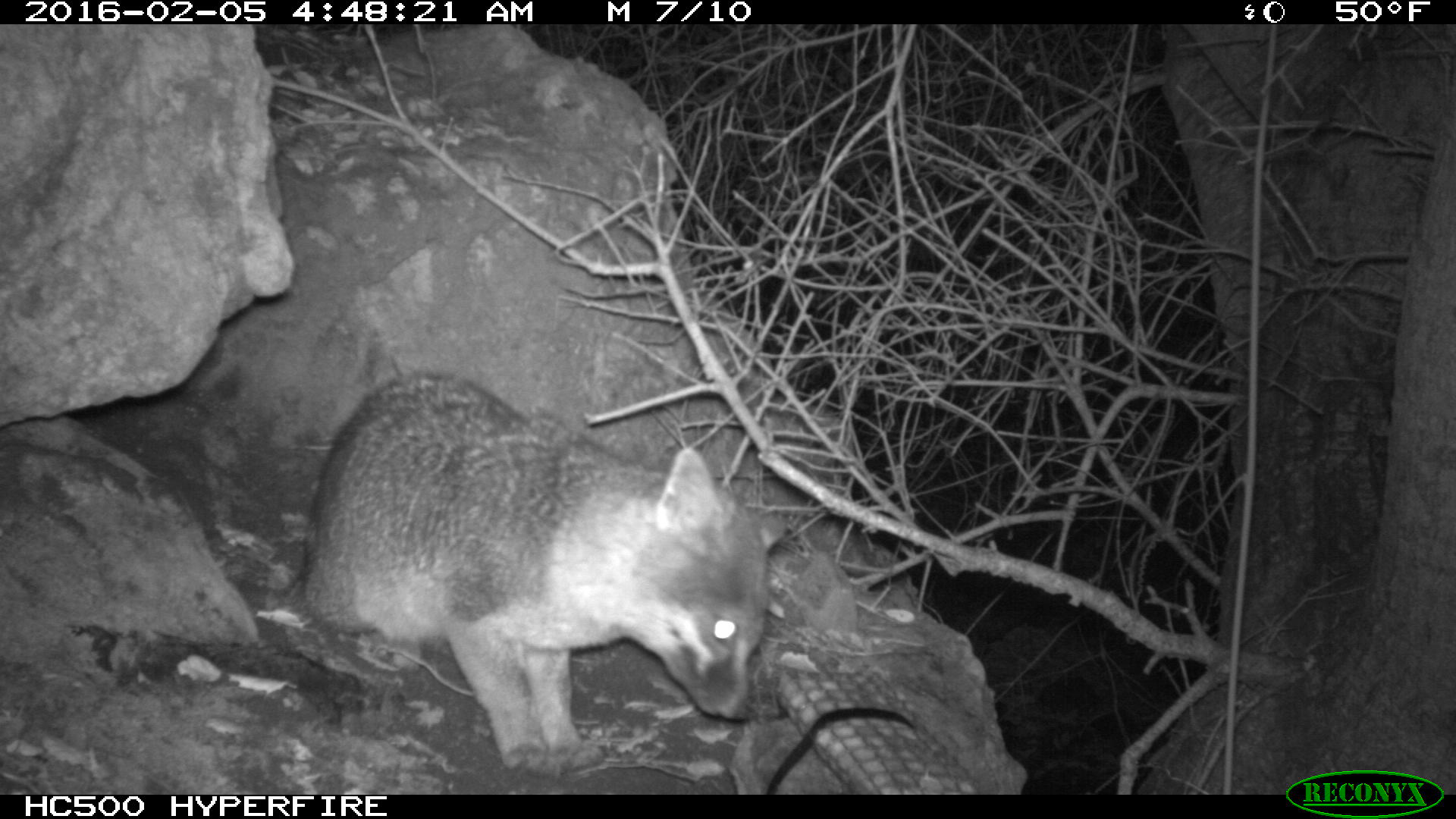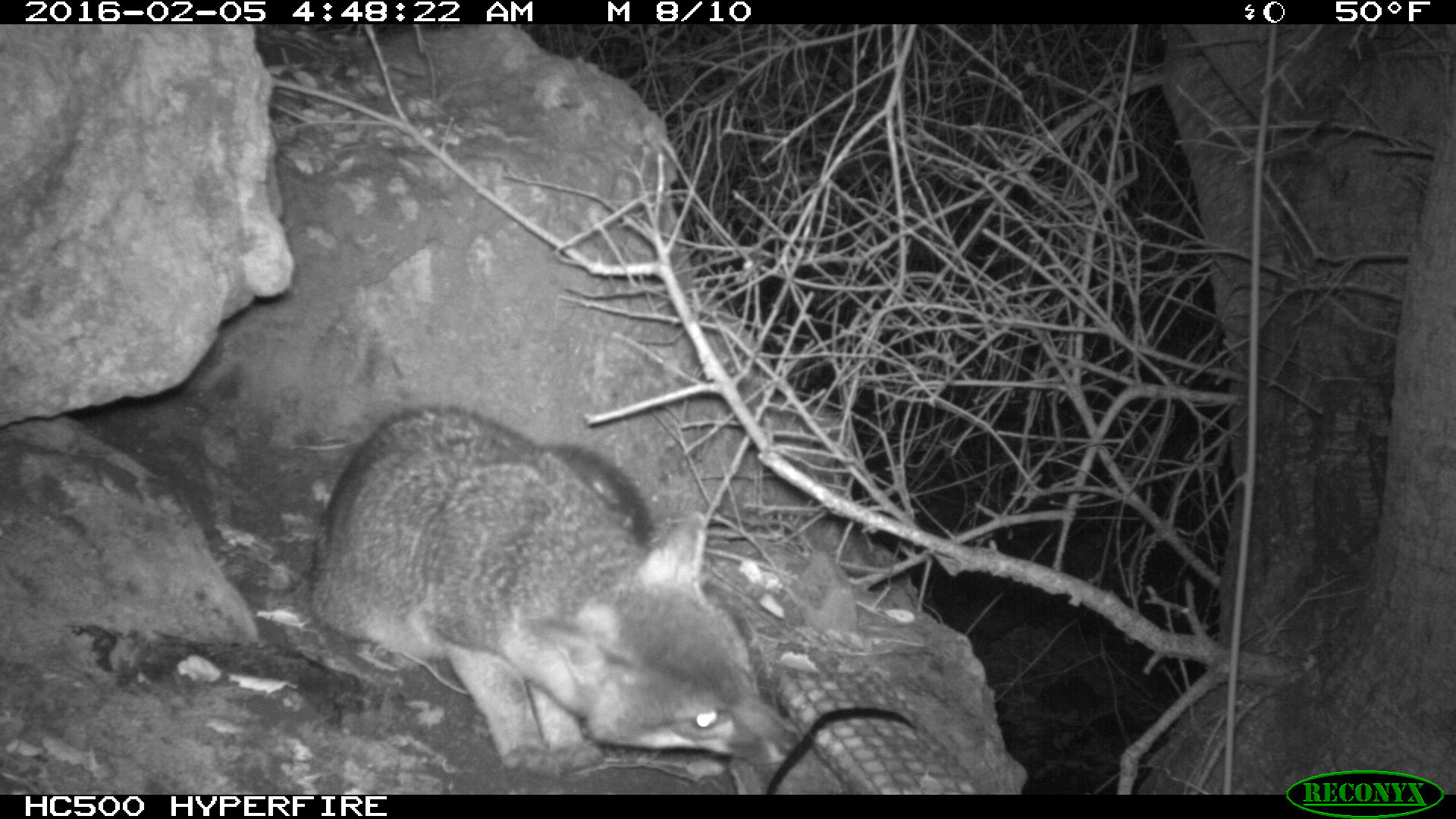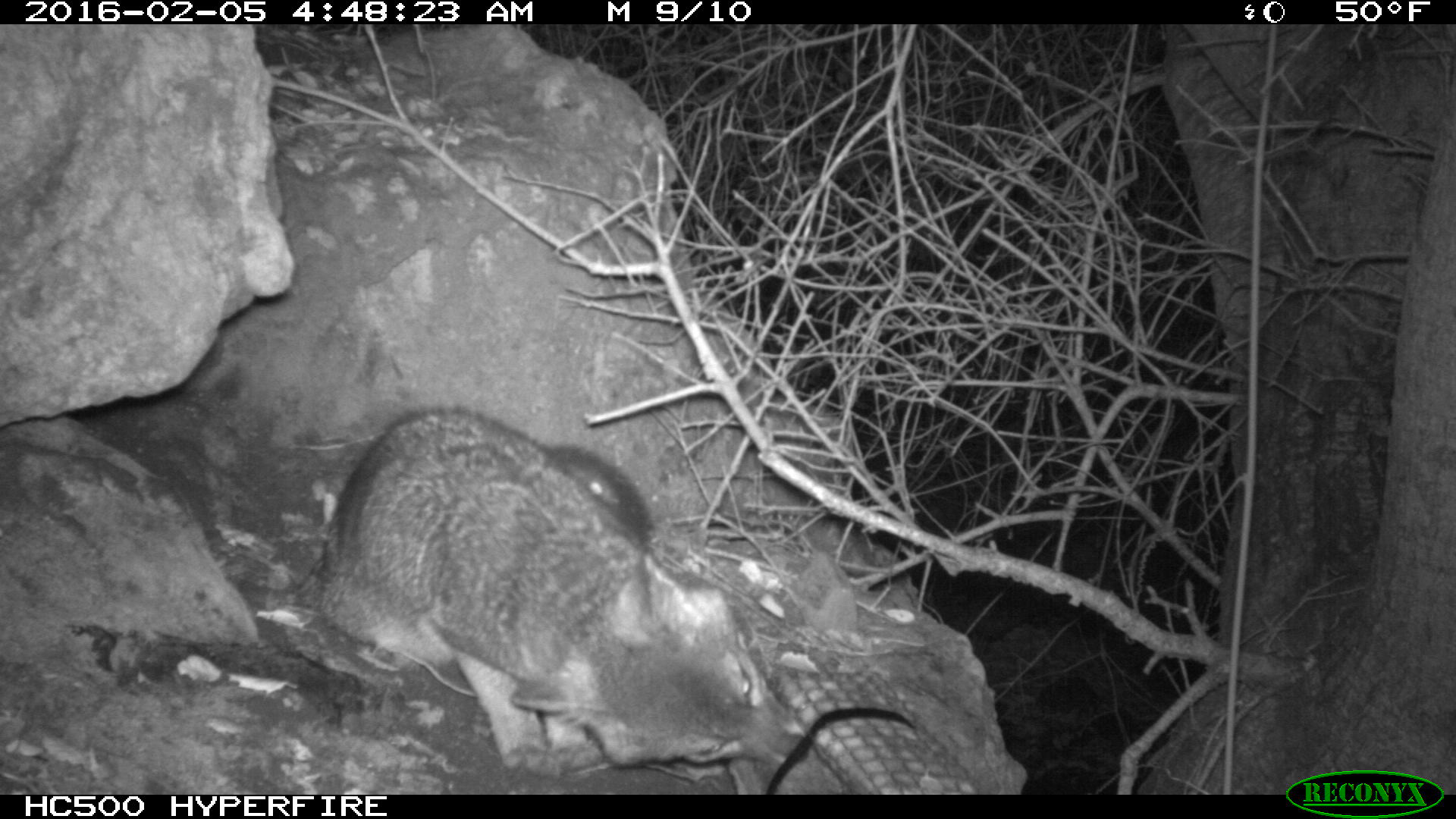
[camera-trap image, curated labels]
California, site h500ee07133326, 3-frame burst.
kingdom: Animalia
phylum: Chordata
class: Mammalia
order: Carnivora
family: Canidae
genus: Urocyon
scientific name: Urocyon littoralis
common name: island fox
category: fox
Fox (island fox) (Urocyon littoralis).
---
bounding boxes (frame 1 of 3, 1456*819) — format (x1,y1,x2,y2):
fox: (278,374,792,778)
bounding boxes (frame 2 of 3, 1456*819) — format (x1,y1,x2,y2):
fox: (307,406,799,771)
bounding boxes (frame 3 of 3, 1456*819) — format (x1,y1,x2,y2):
fox: (314,403,812,773)